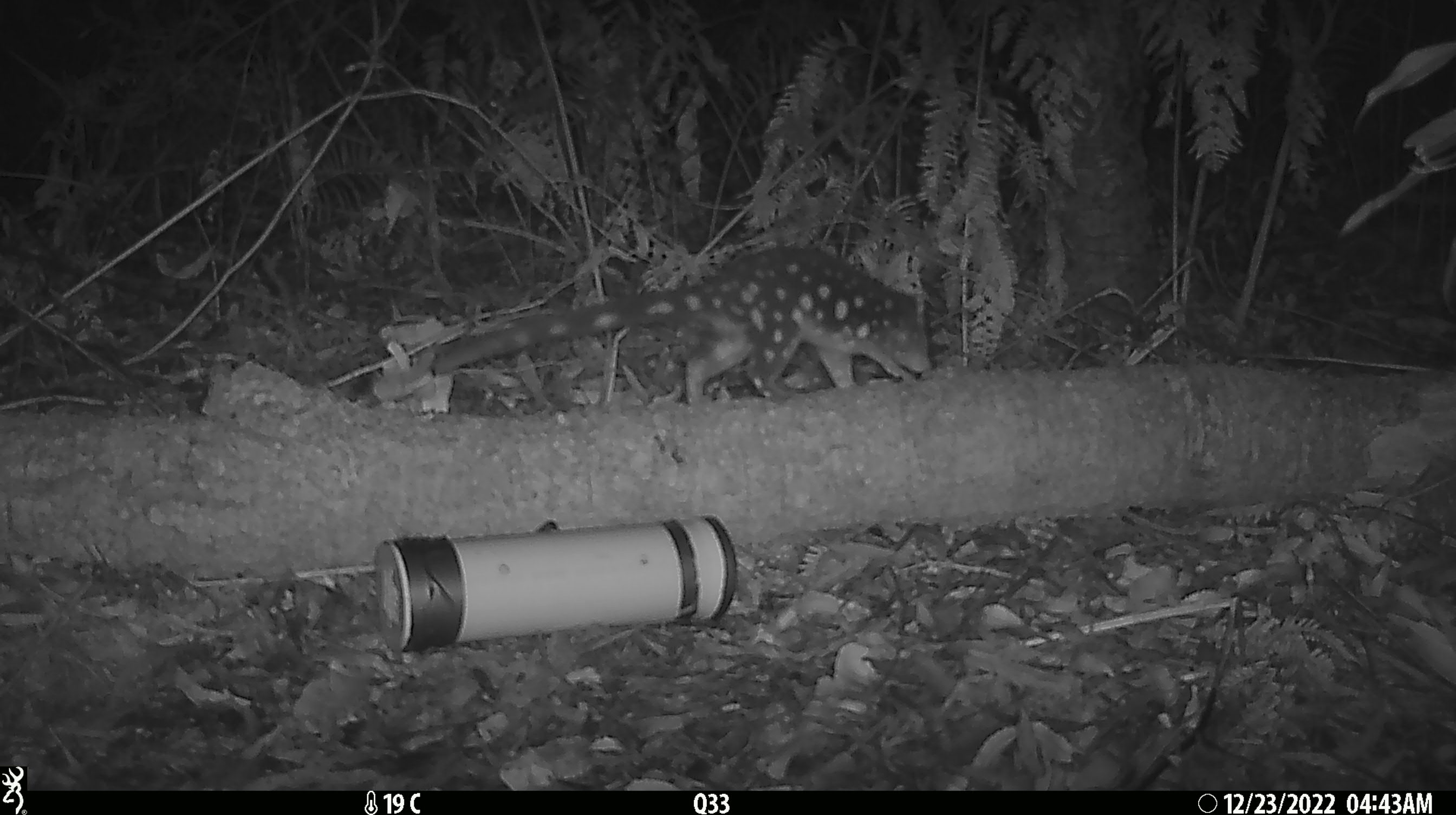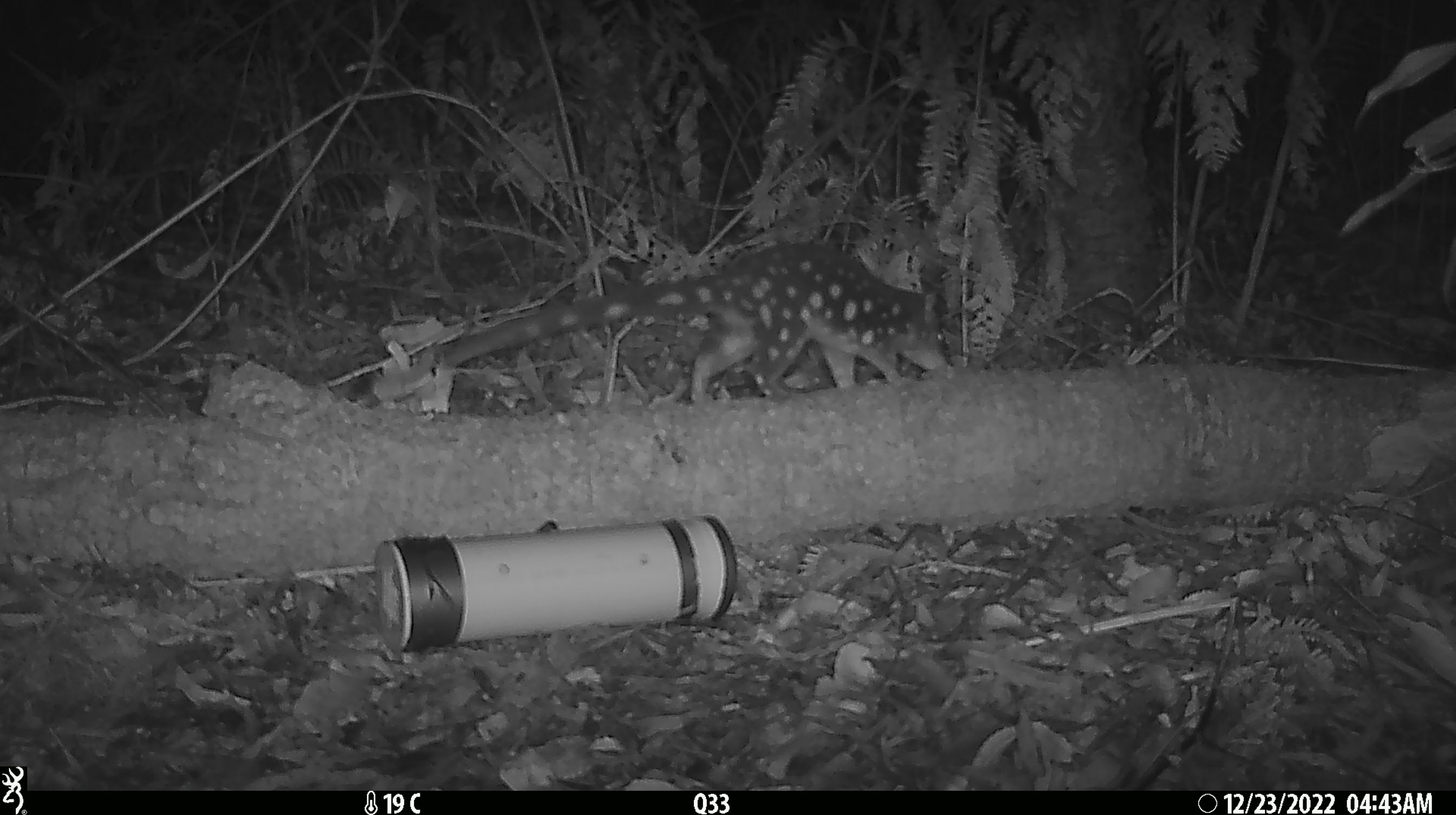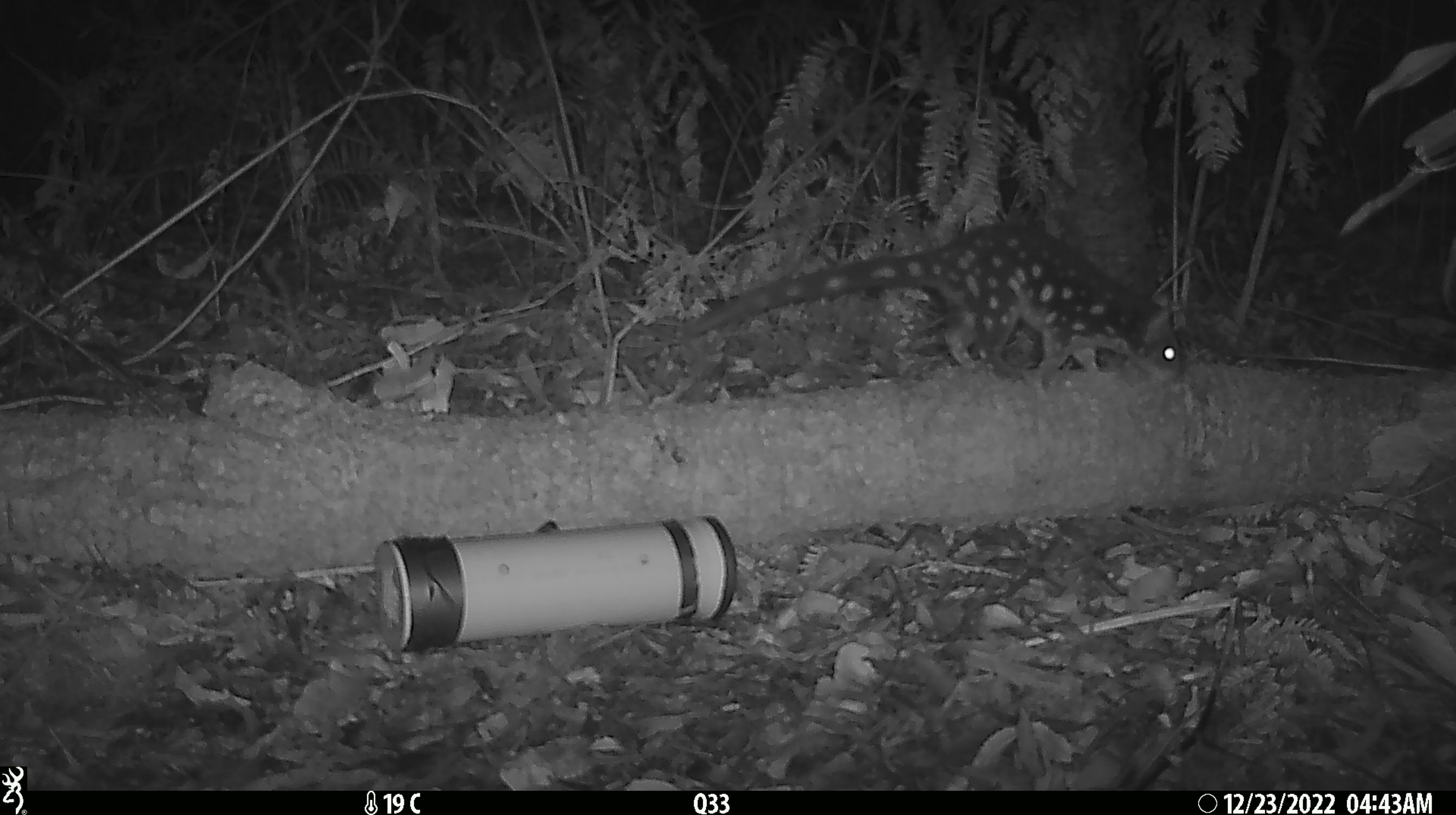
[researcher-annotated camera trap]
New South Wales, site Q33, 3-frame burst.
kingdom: Animalia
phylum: Chordata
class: Mammalia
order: Dasyuromorphia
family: Dasyuridae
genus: Dasyurus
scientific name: Dasyurus maculatus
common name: spotted-tailed quoll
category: quoll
Quoll (spotted-tailed quoll) (Dasyurus maculatus).